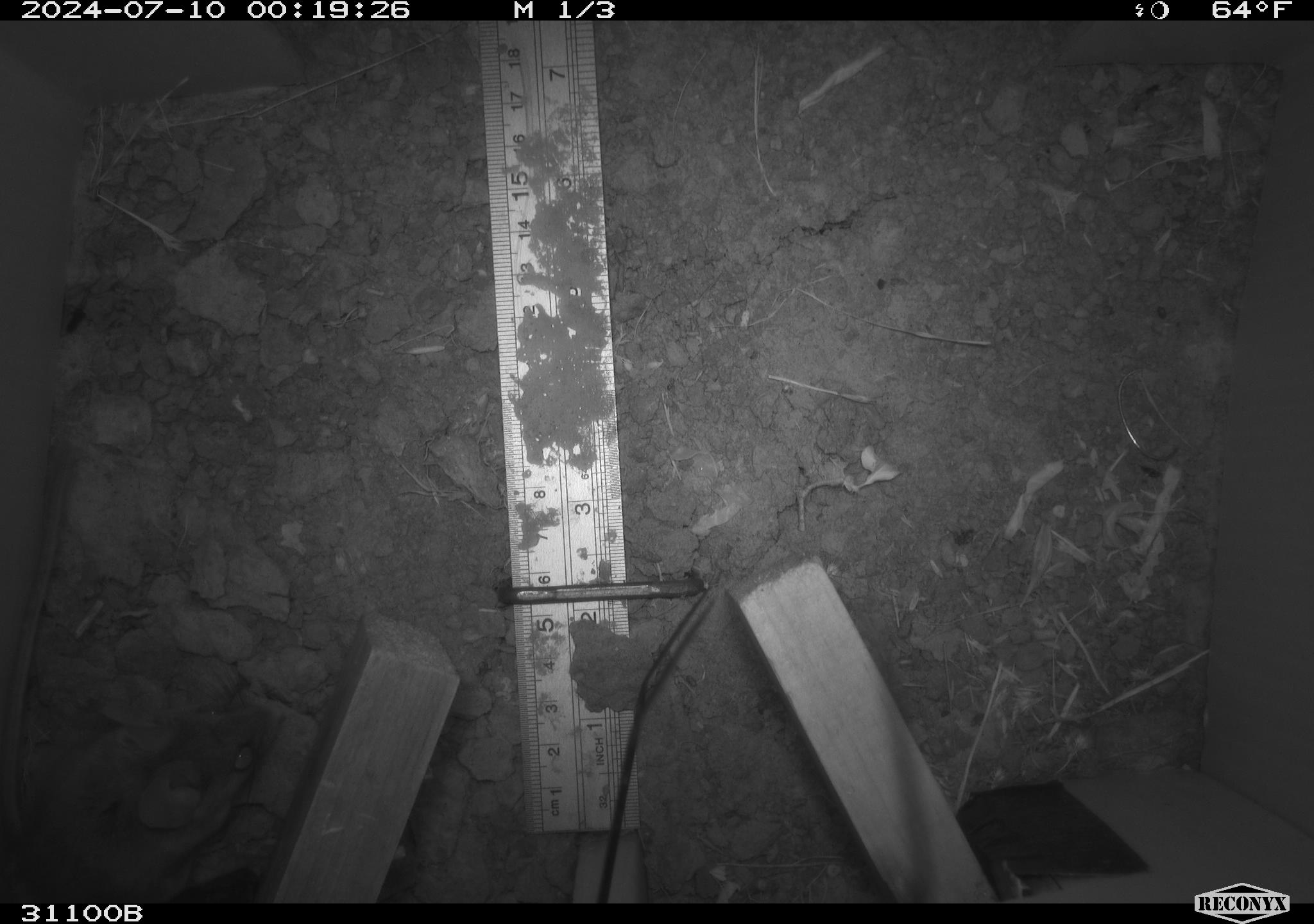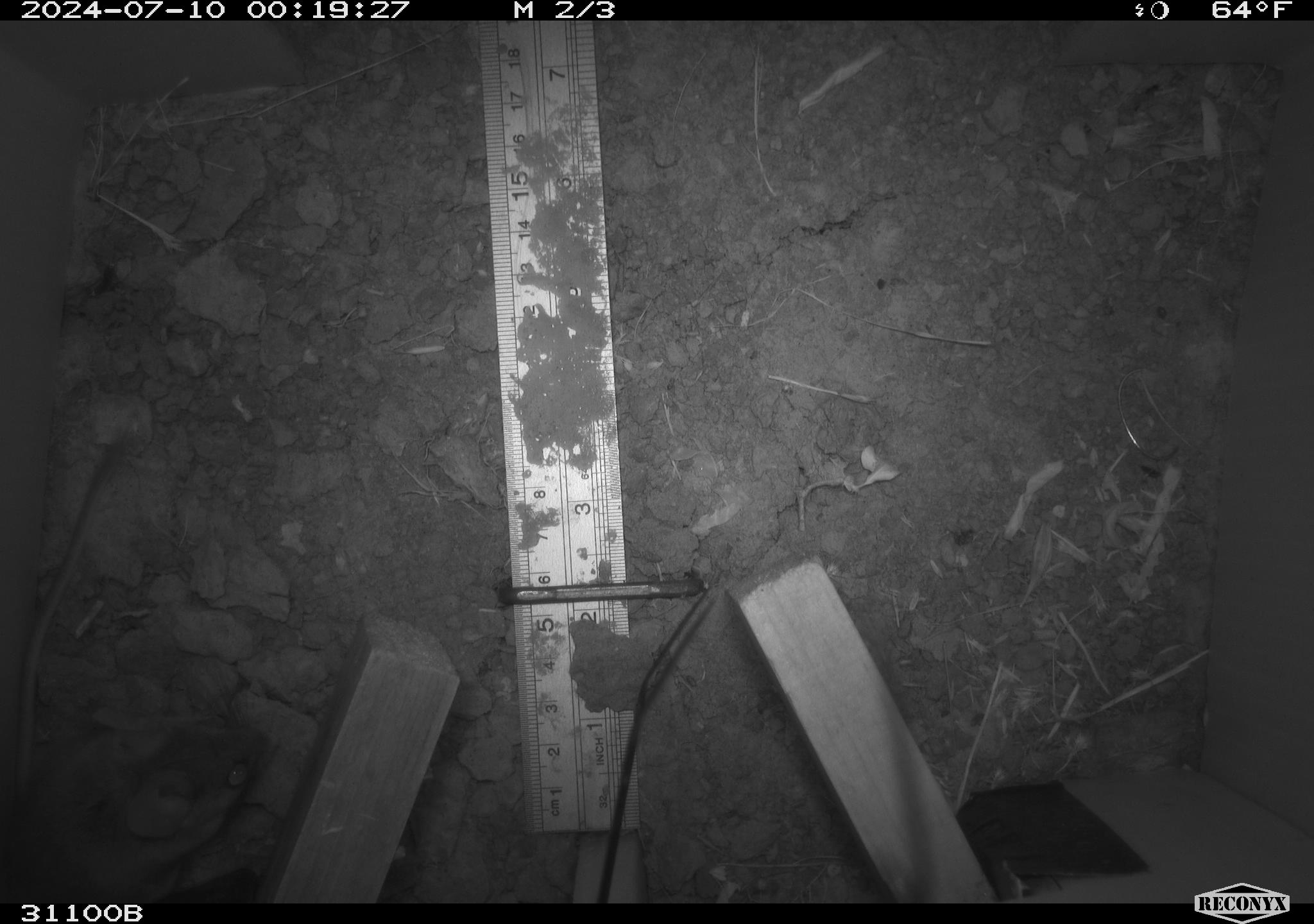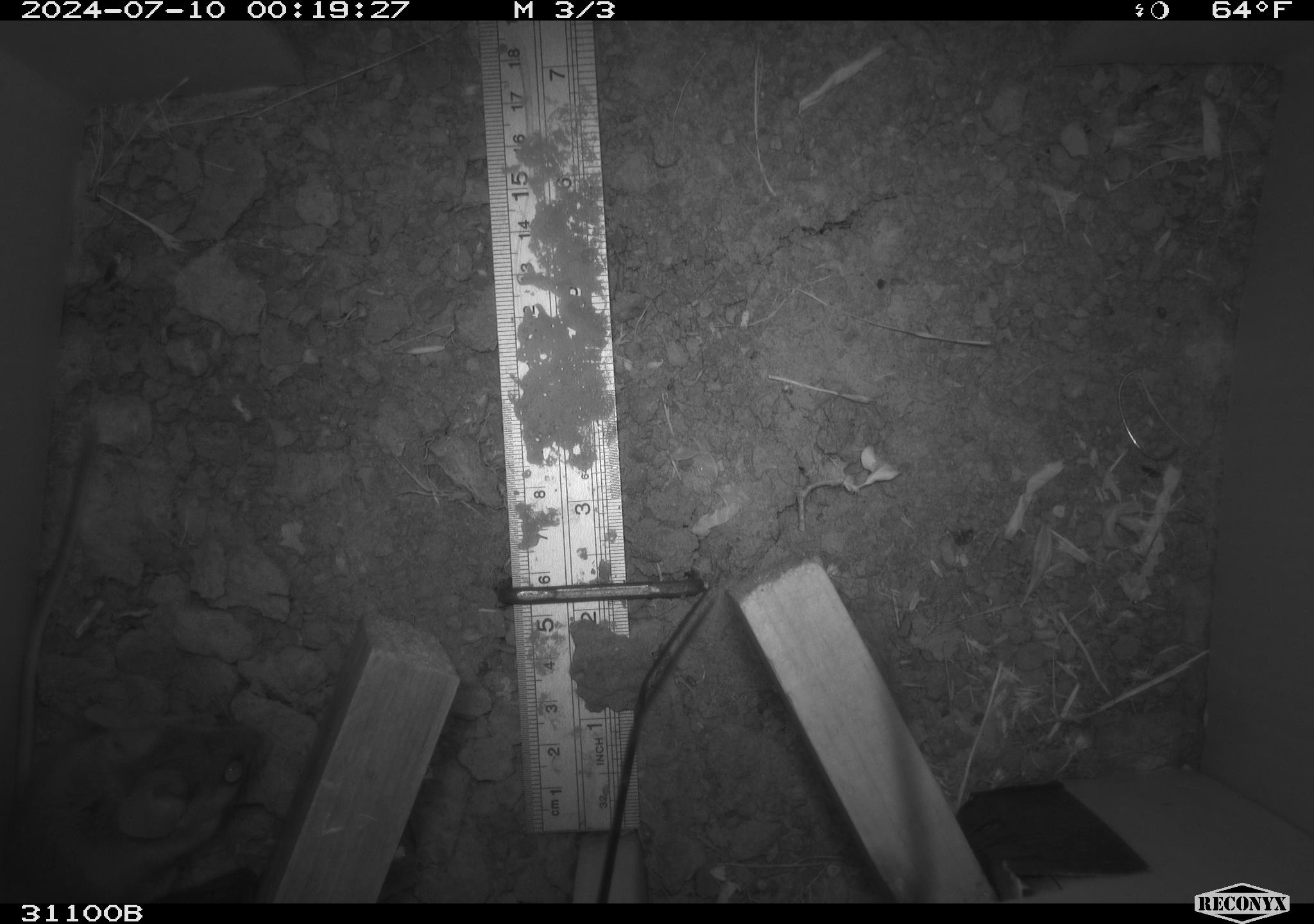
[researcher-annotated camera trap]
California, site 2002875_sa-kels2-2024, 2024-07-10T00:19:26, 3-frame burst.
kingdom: Animalia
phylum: Chordata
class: Mammalia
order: Rodentia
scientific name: Rodentia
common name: rodent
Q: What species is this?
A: Rodent (Rodentia).